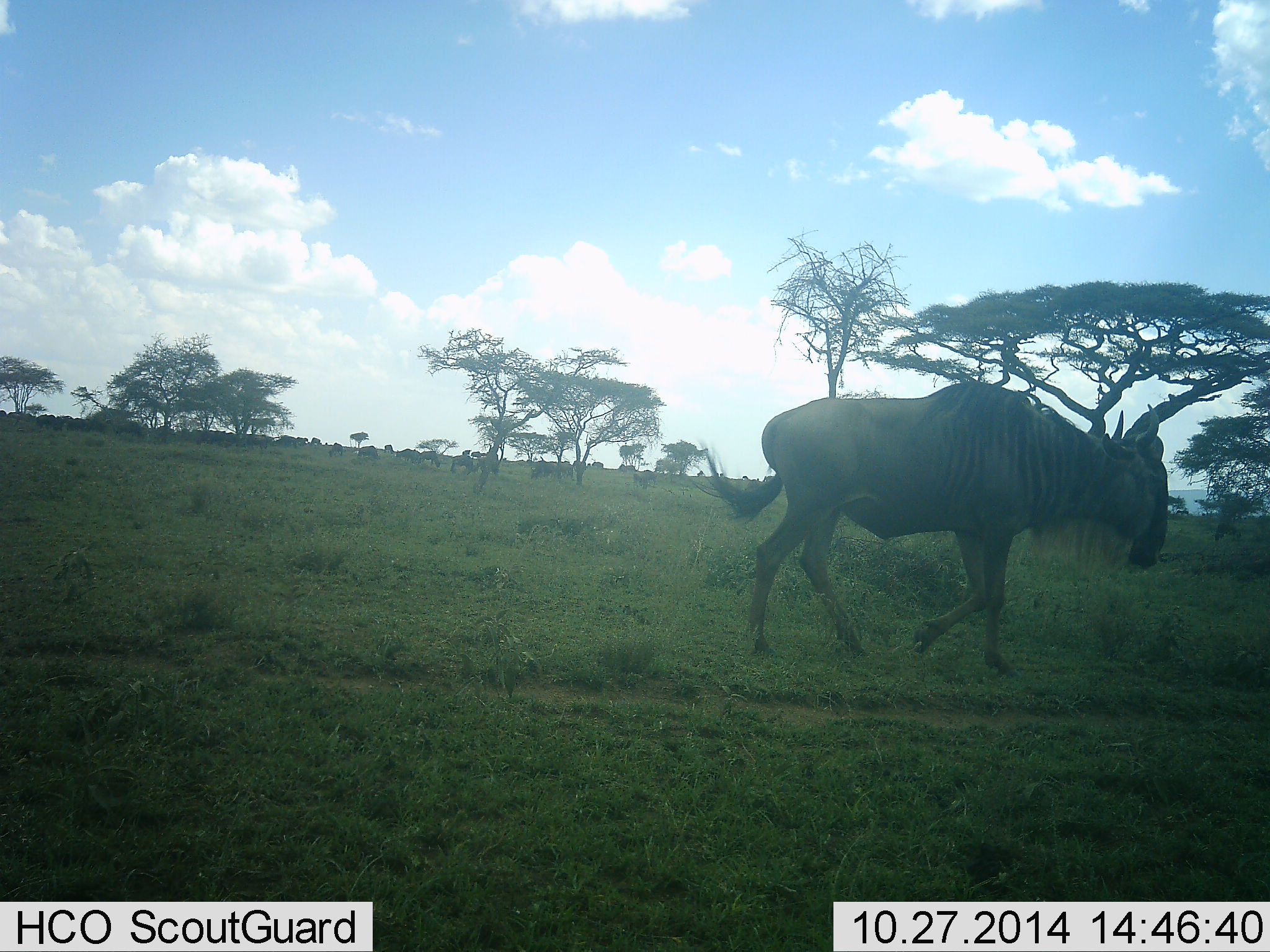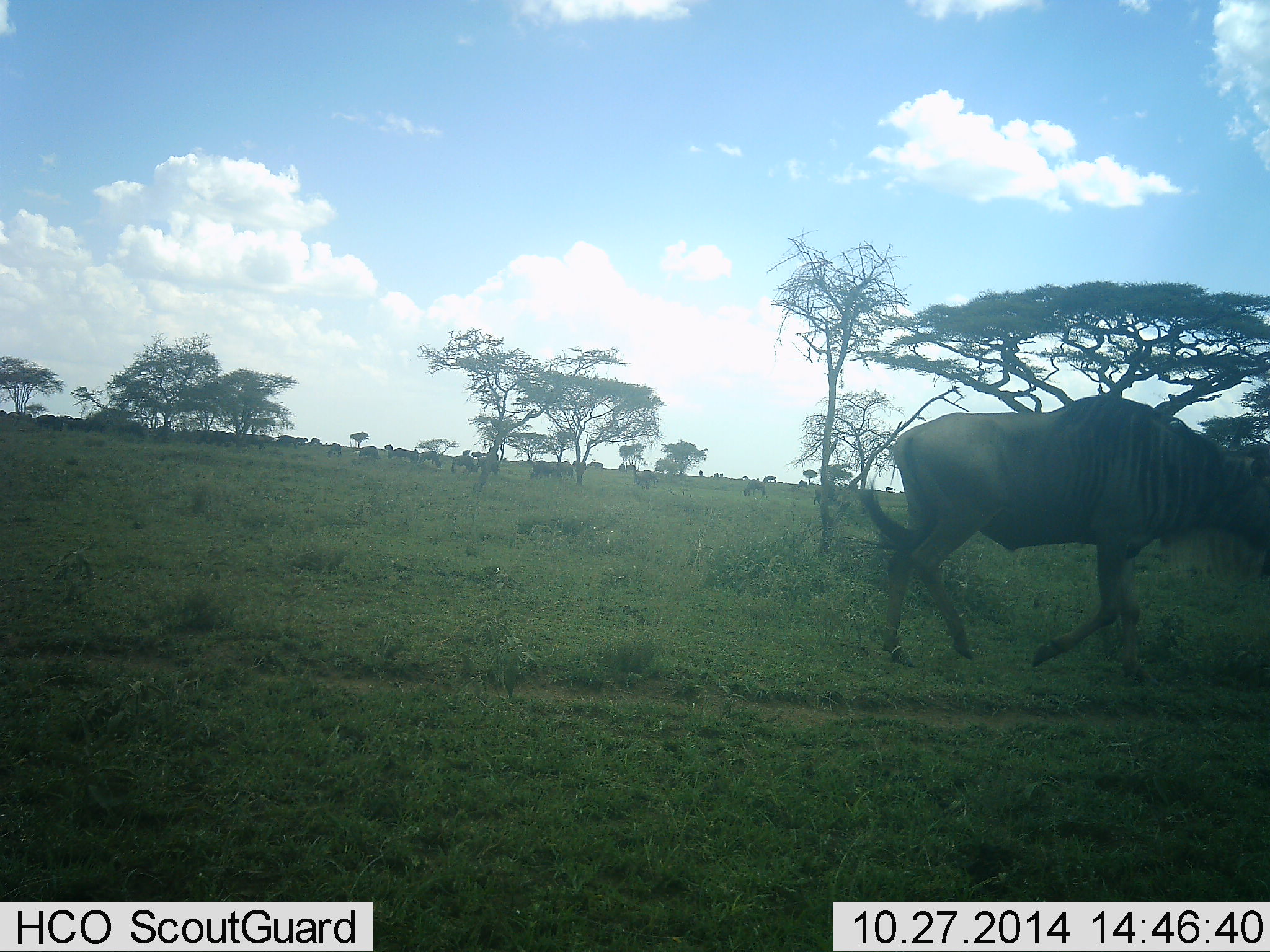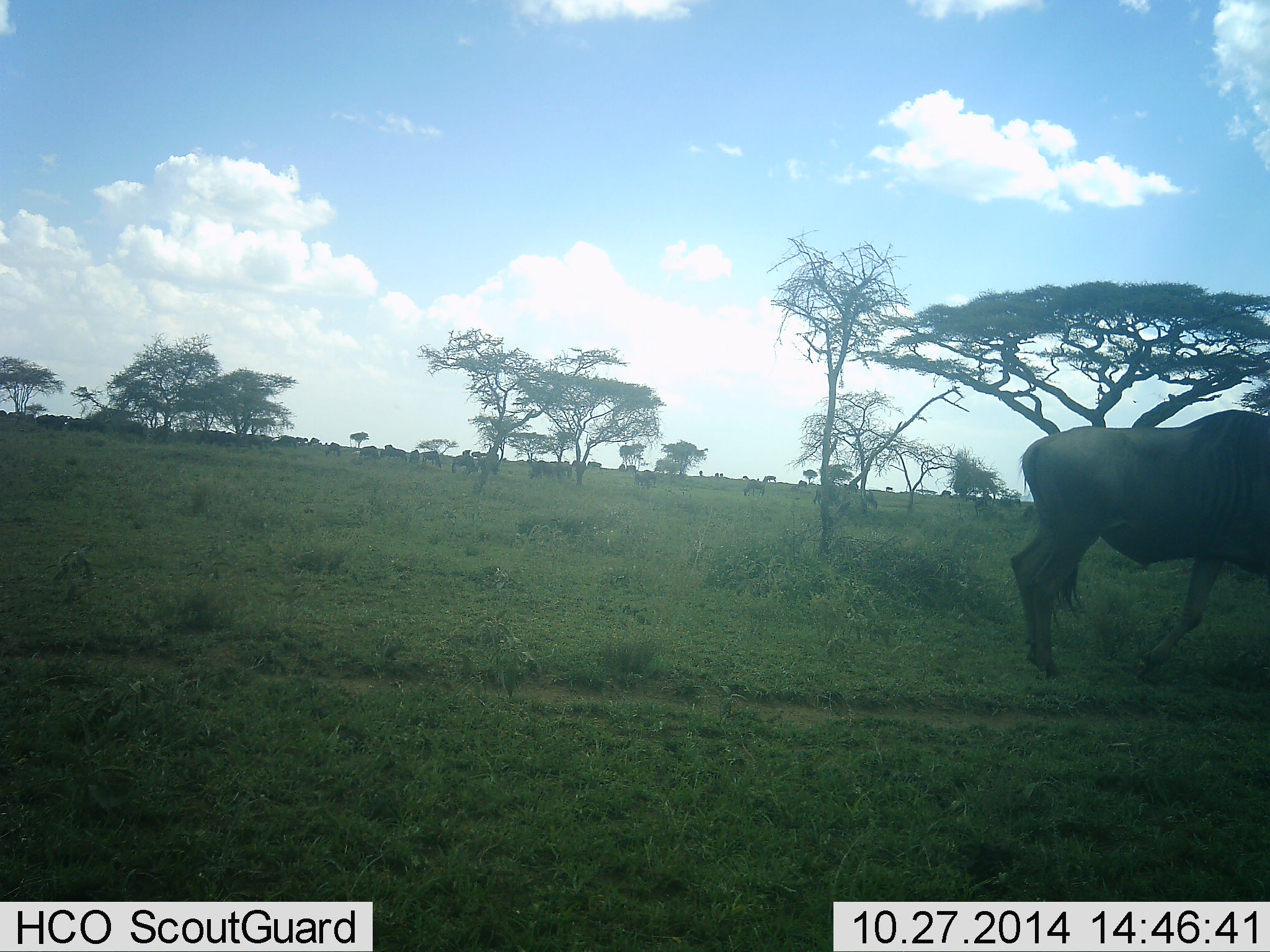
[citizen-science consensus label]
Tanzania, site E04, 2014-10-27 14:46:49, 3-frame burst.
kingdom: Animalia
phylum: Chordata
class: Mammalia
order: Artiodactyla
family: Bovidae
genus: Connochaetes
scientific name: Connochaetes taurinus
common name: blue wildebeest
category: wildebeest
Wildebeest (blue wildebeest) (Connochaetes taurinus), count 1. Behavior (volunteer vote fractions): standing 0%, resting 0%, moving 100%, interacting 0%. Young present (vote fraction): 0%. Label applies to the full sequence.